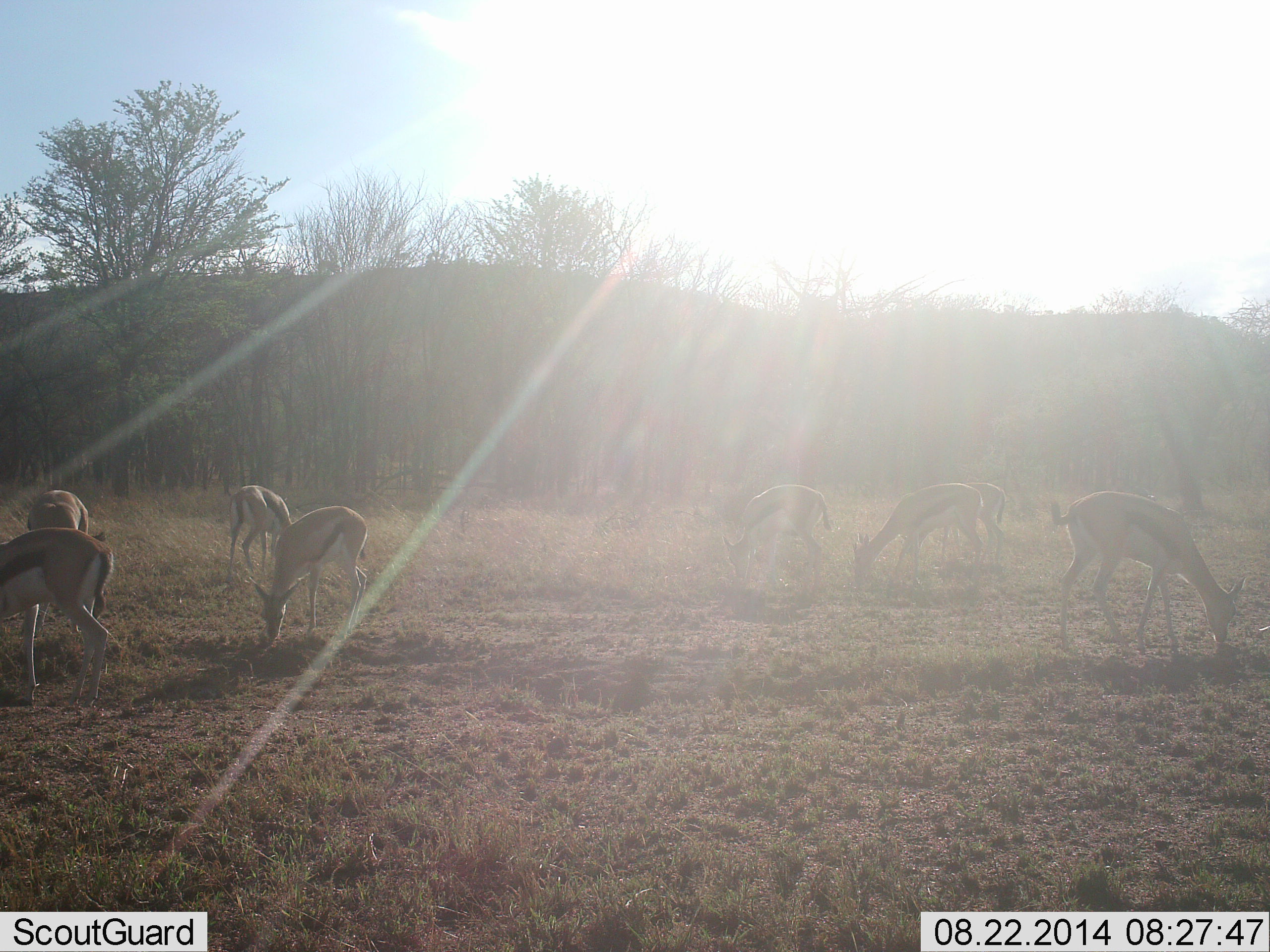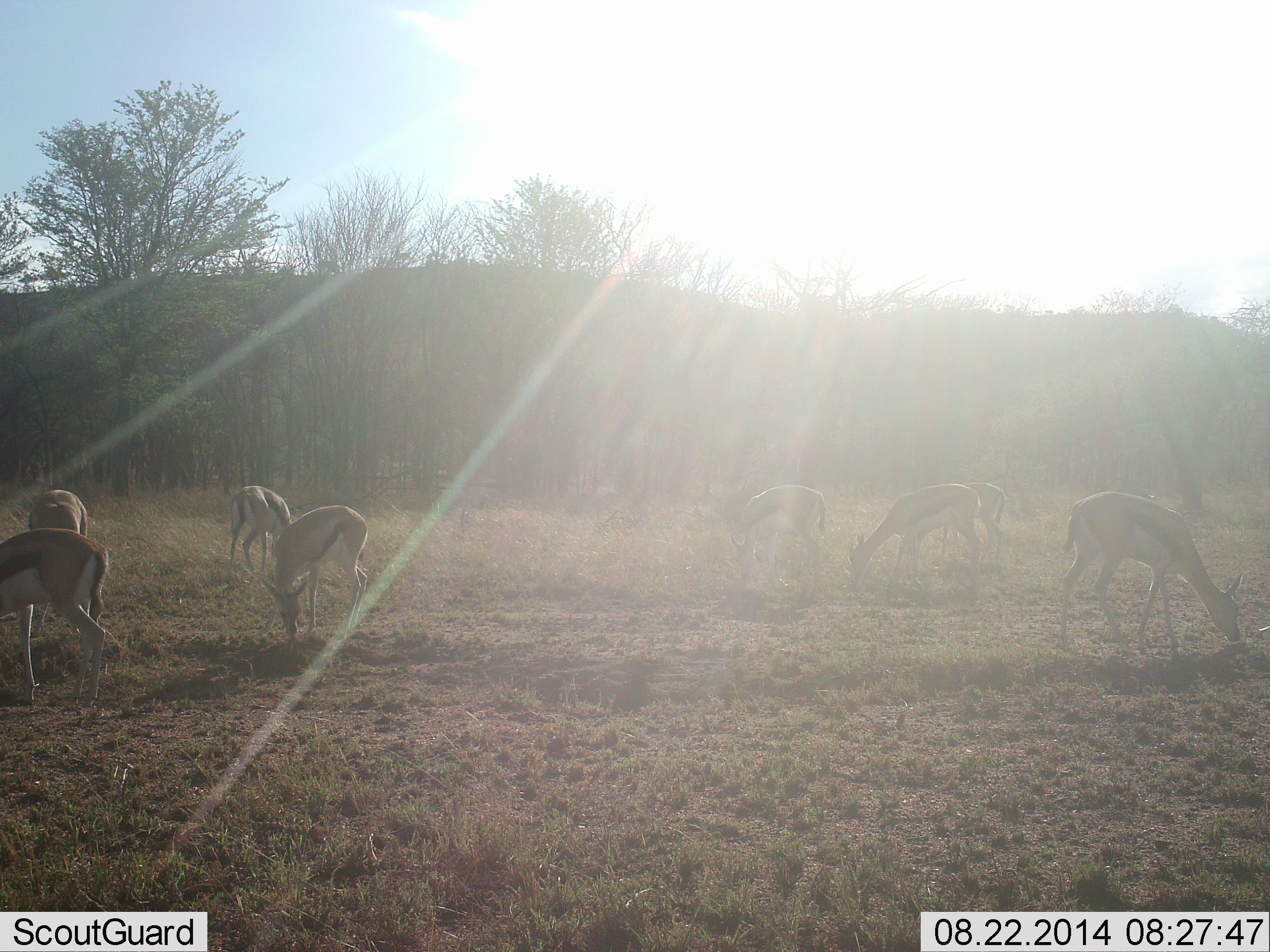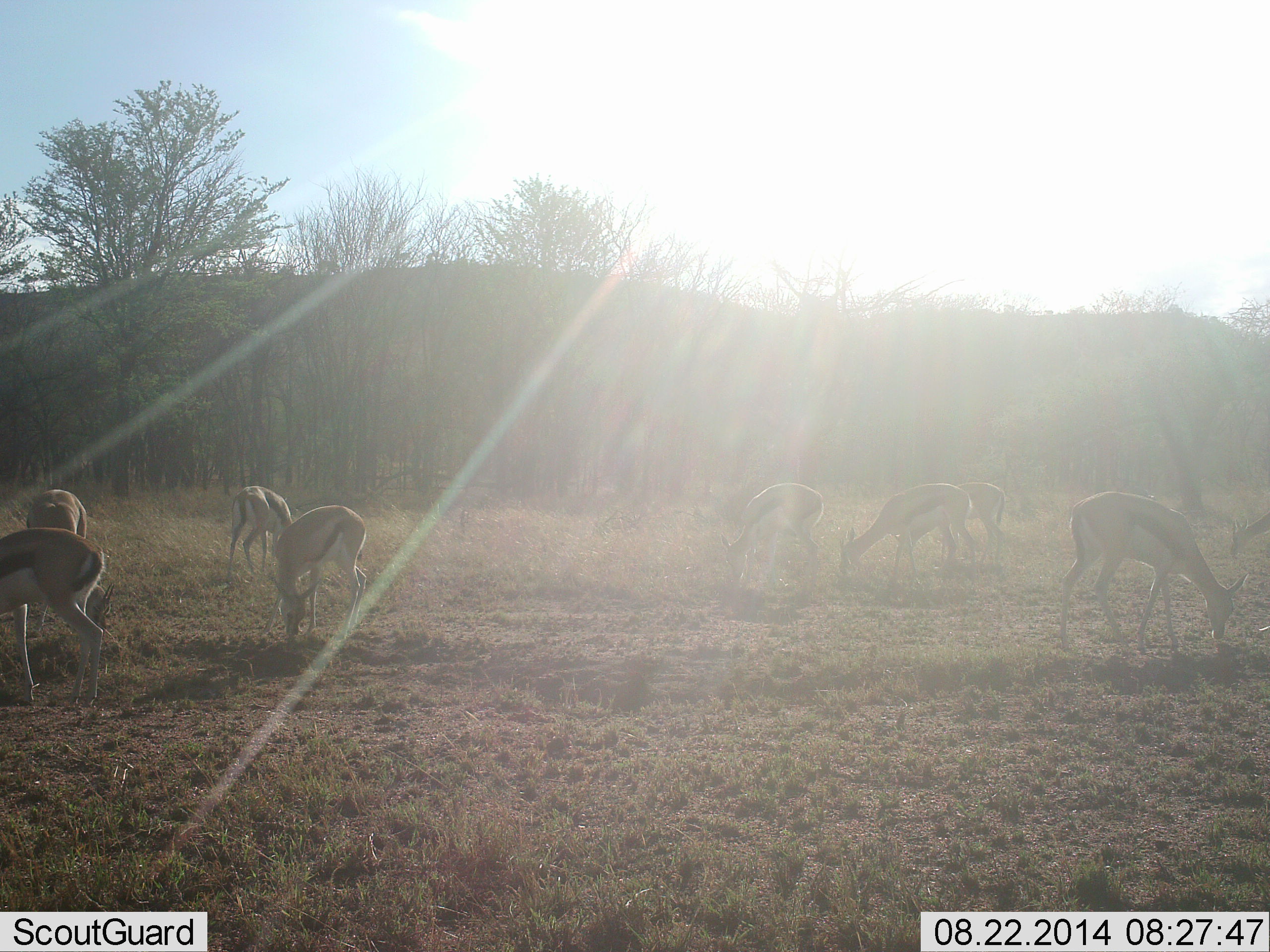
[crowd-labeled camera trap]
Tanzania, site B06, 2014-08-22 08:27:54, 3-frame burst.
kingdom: Animalia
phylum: Chordata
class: Mammalia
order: Artiodactyla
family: Bovidae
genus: Eudorcas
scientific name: Eudorcas thomsonii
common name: thomson's gazelle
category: gazellethomsons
Gazellethomsons (thomson's gazelle) (Eudorcas thomsonii), count 8. Behavior (volunteer vote fractions): standing 10%, resting 0%, moving 10%, interacting 0%. Young present (vote fraction): 0%. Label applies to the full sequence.